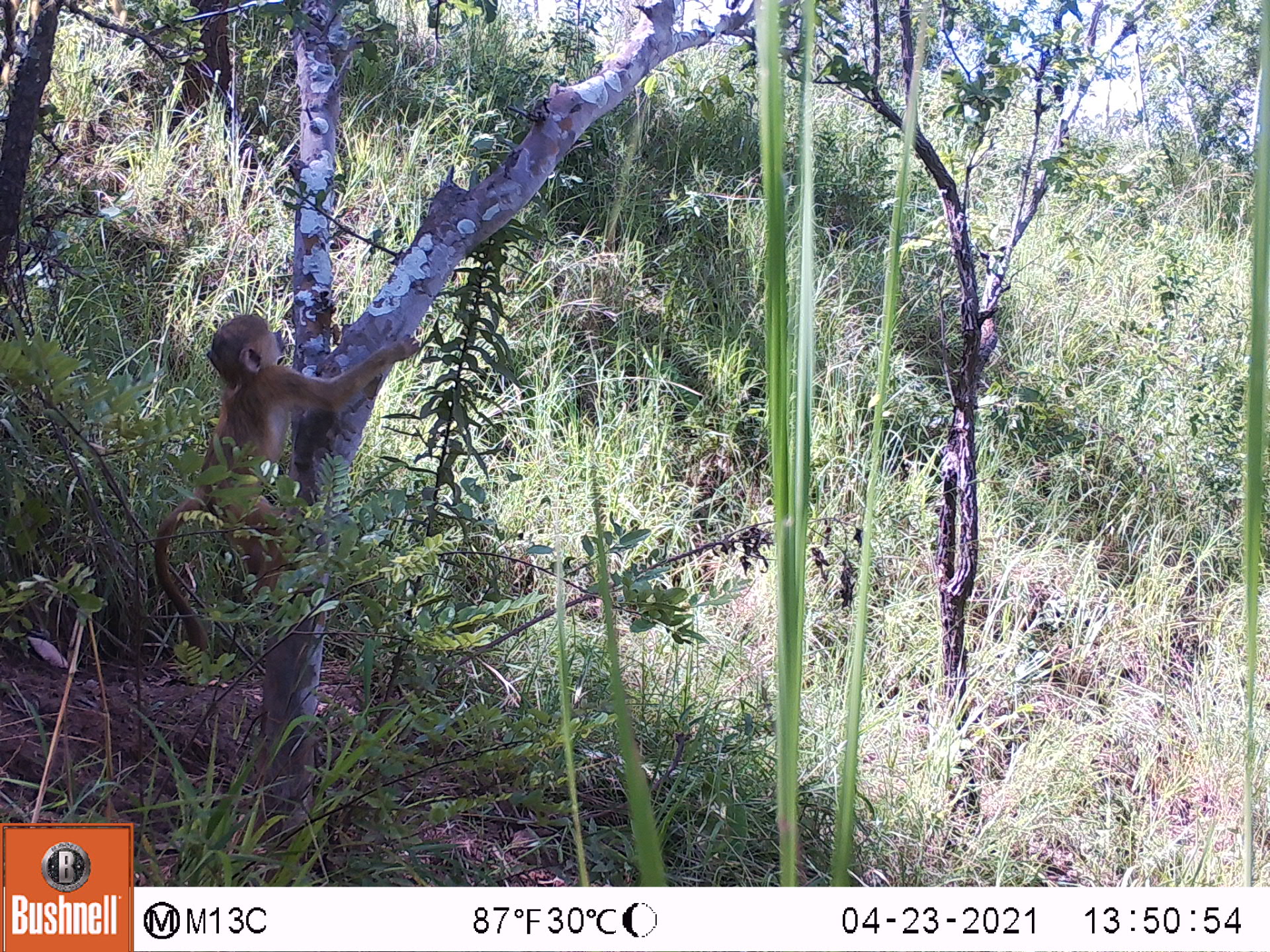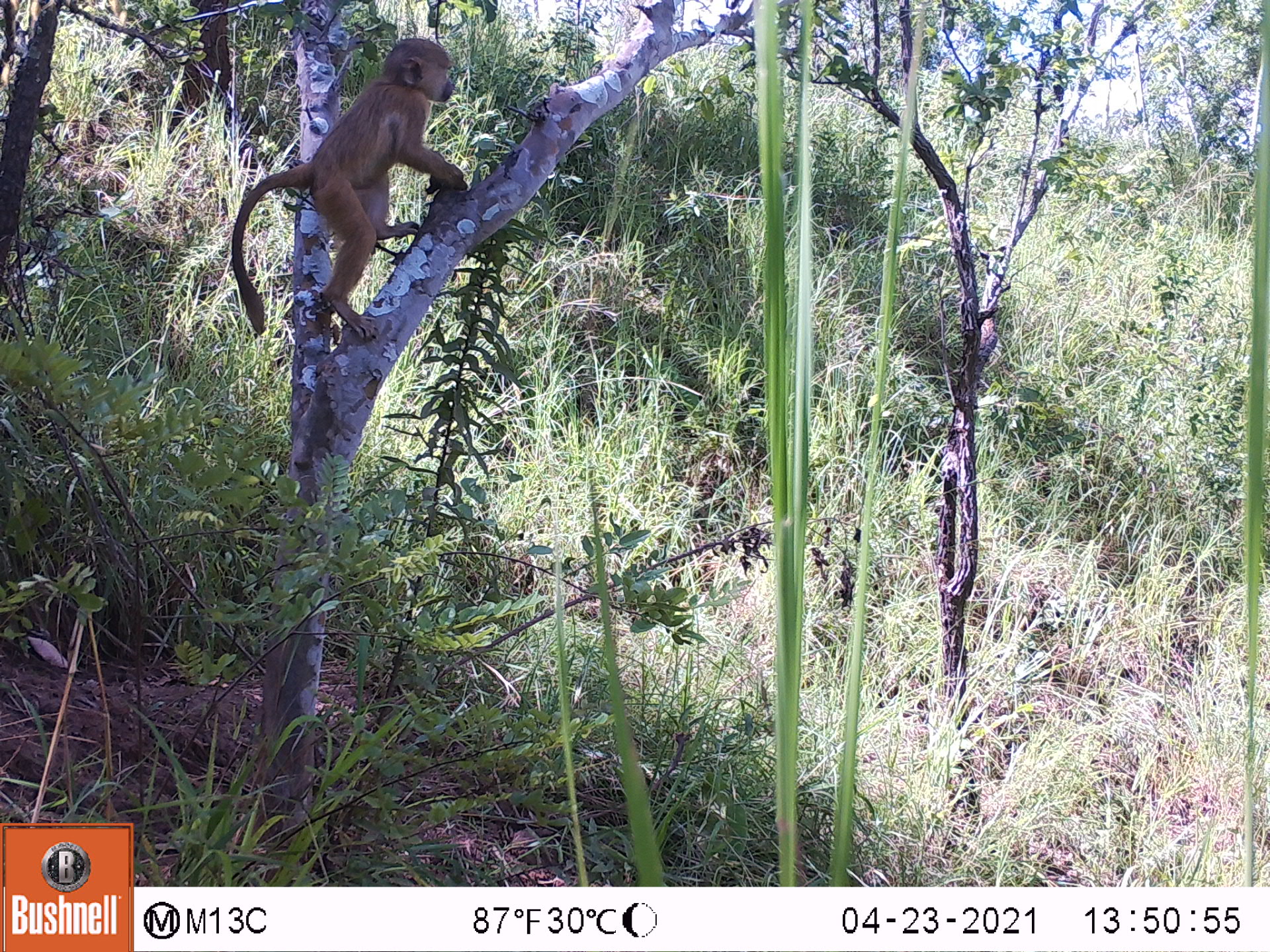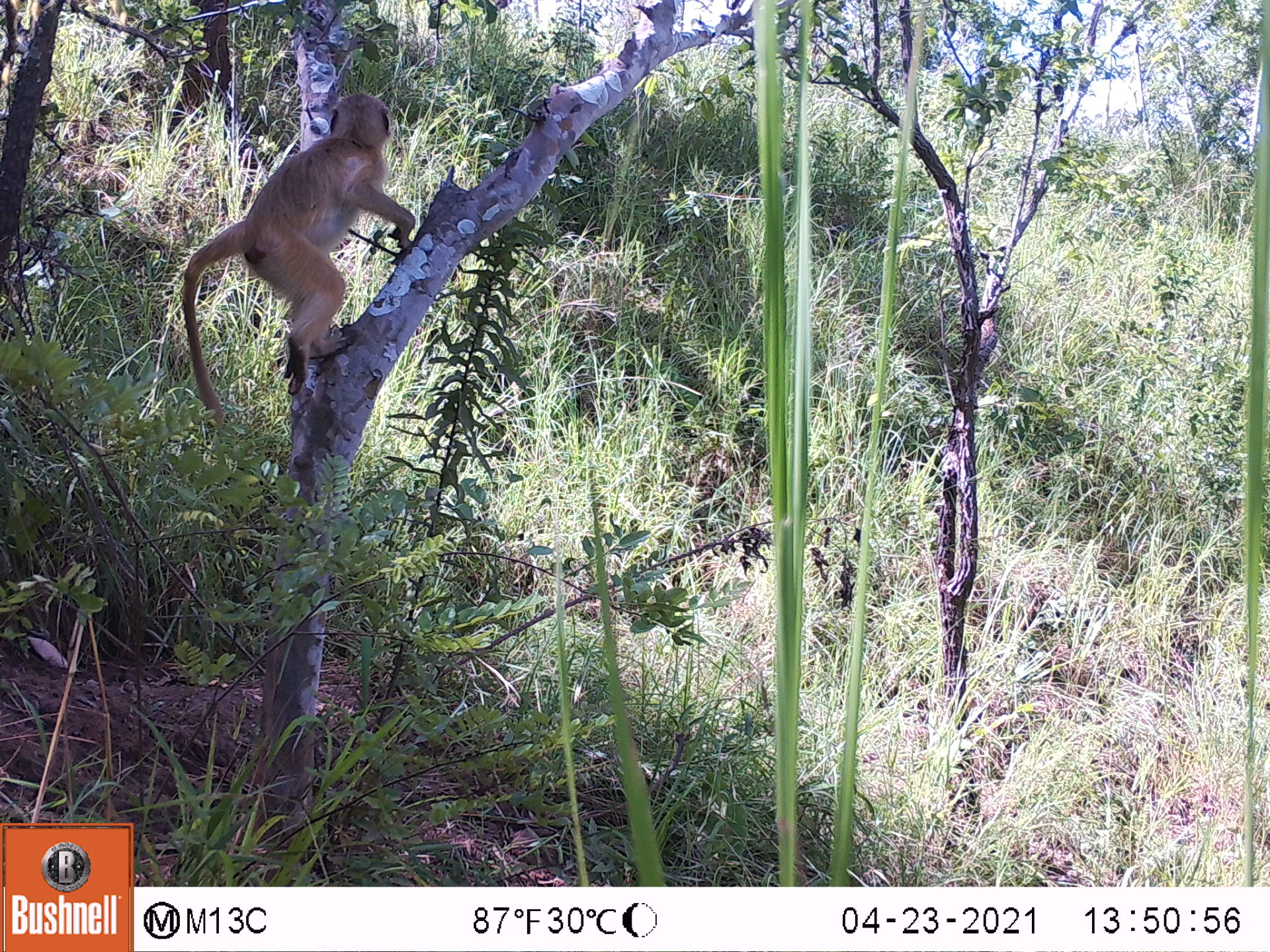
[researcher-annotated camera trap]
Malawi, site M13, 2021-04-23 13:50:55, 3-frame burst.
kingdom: Animalia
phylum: Chordata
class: Mammalia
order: Primates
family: Cercopithecidae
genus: Papio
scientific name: Papio cynocephalus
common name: yellow baboon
Yellow baboon (Papio cynocephalus), count 1.